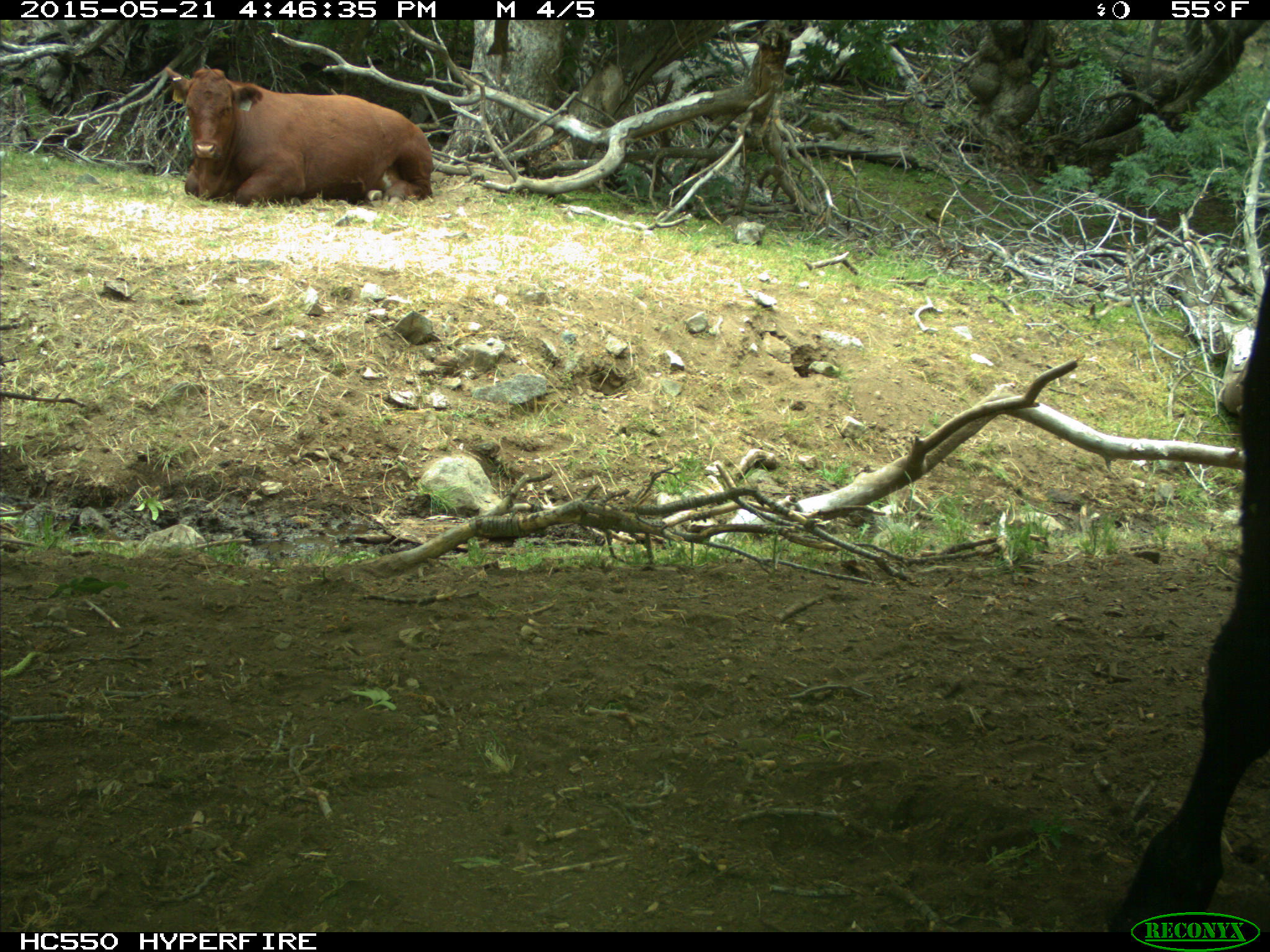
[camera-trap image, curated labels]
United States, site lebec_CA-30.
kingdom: Animalia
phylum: Chordata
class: Mammalia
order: Artiodactyla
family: Bovidae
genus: Bos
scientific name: Bos taurus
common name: domestic cow